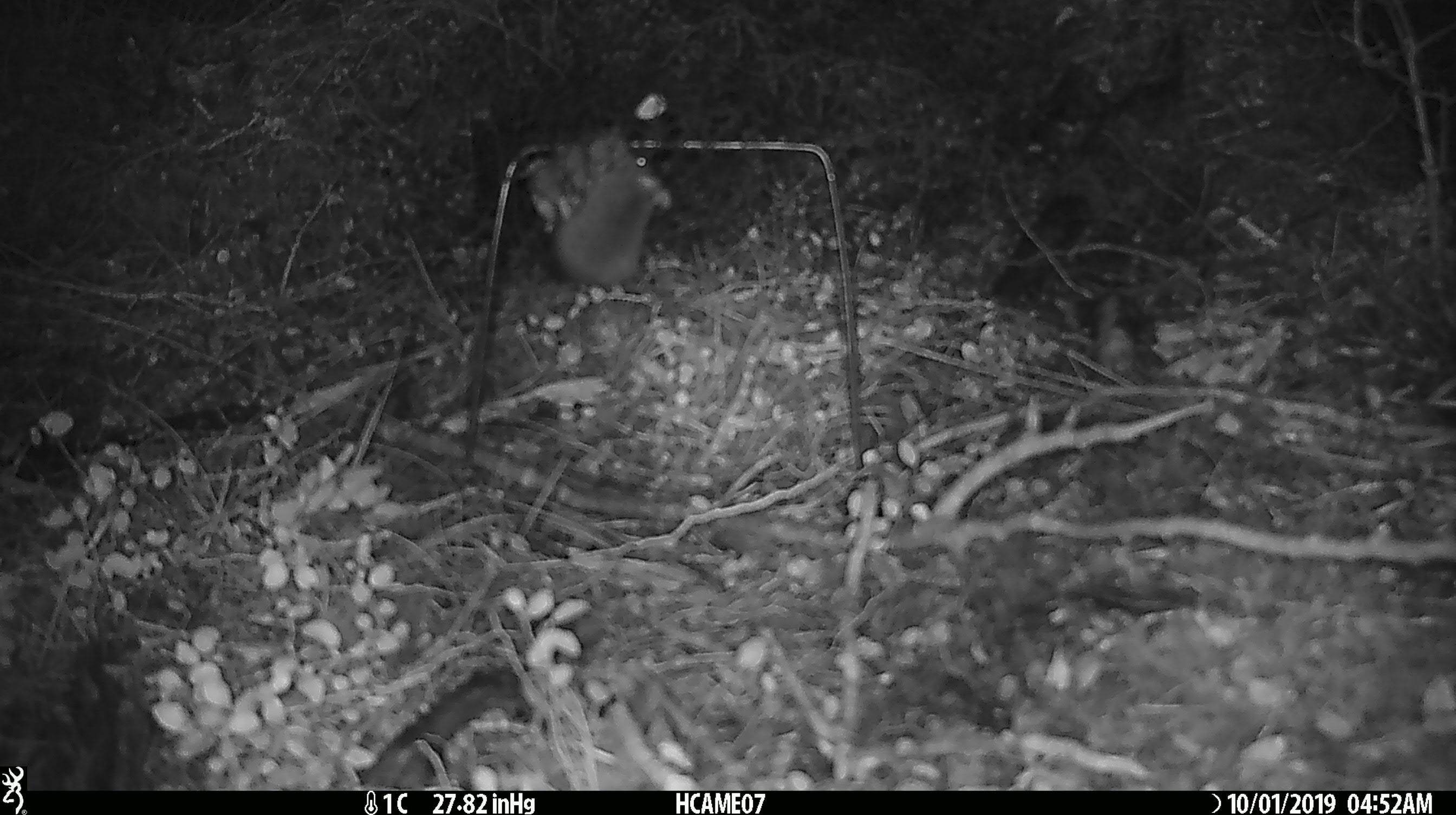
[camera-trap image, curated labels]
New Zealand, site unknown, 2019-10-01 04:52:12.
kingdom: Animalia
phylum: Chordata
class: Mammalia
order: Rodentia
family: Muridae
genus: Mus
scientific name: Mus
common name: mouse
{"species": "mouse (Mus)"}